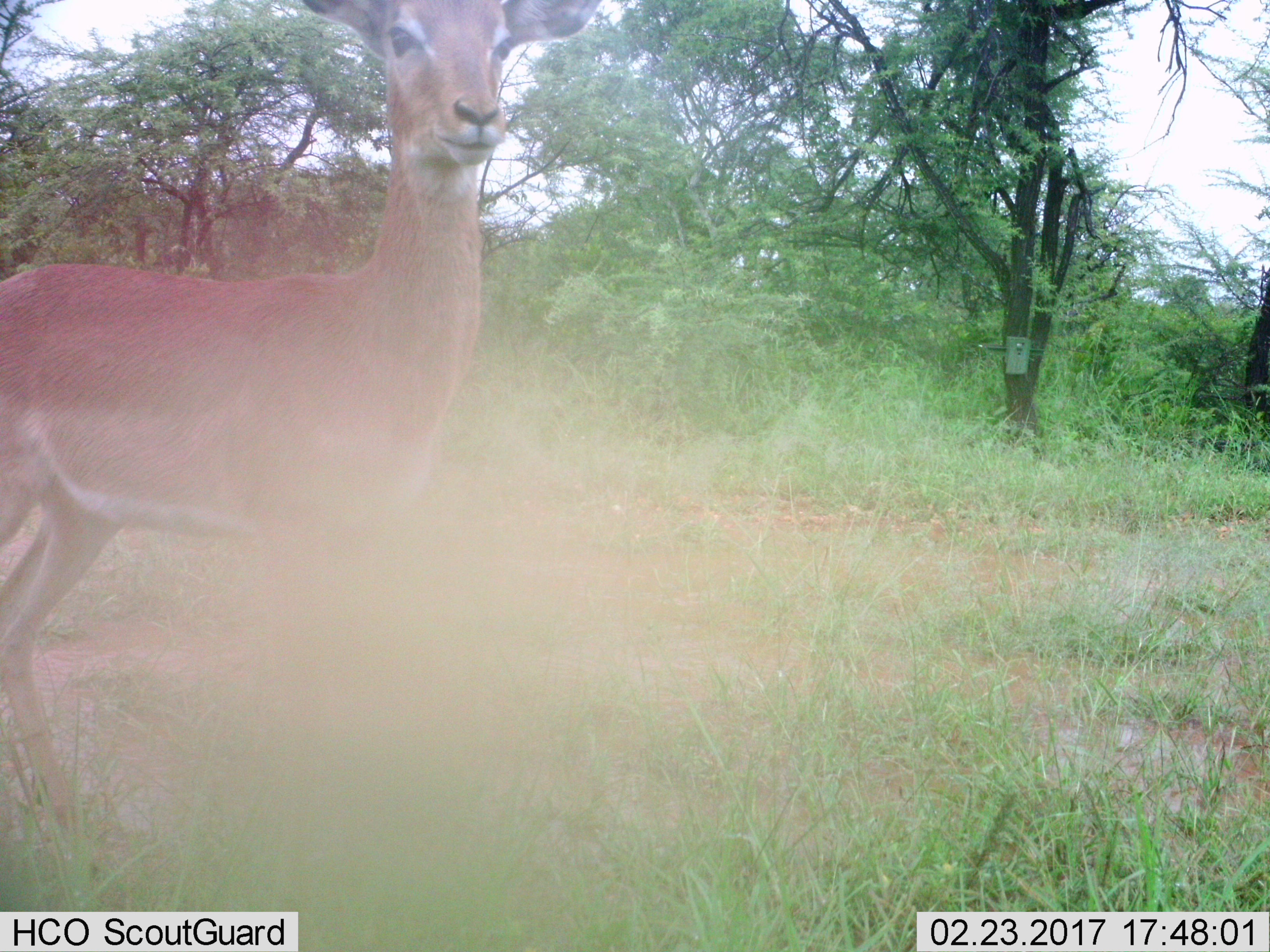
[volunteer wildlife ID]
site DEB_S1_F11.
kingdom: Animalia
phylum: Chordata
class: Mammalia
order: Artiodactyla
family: Bovidae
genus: Aepyceros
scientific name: Aepyceros melampus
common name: impala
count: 1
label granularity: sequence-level